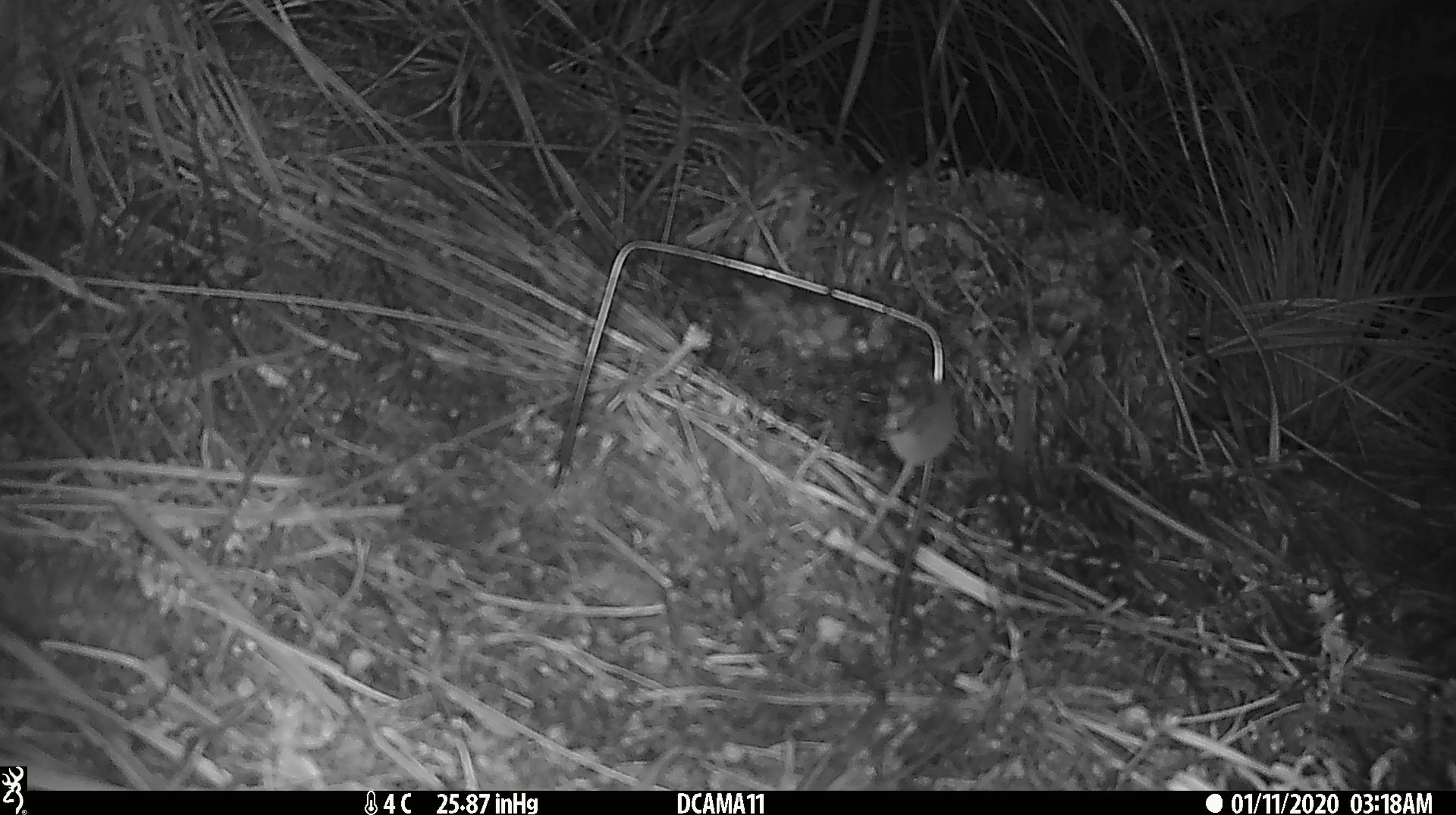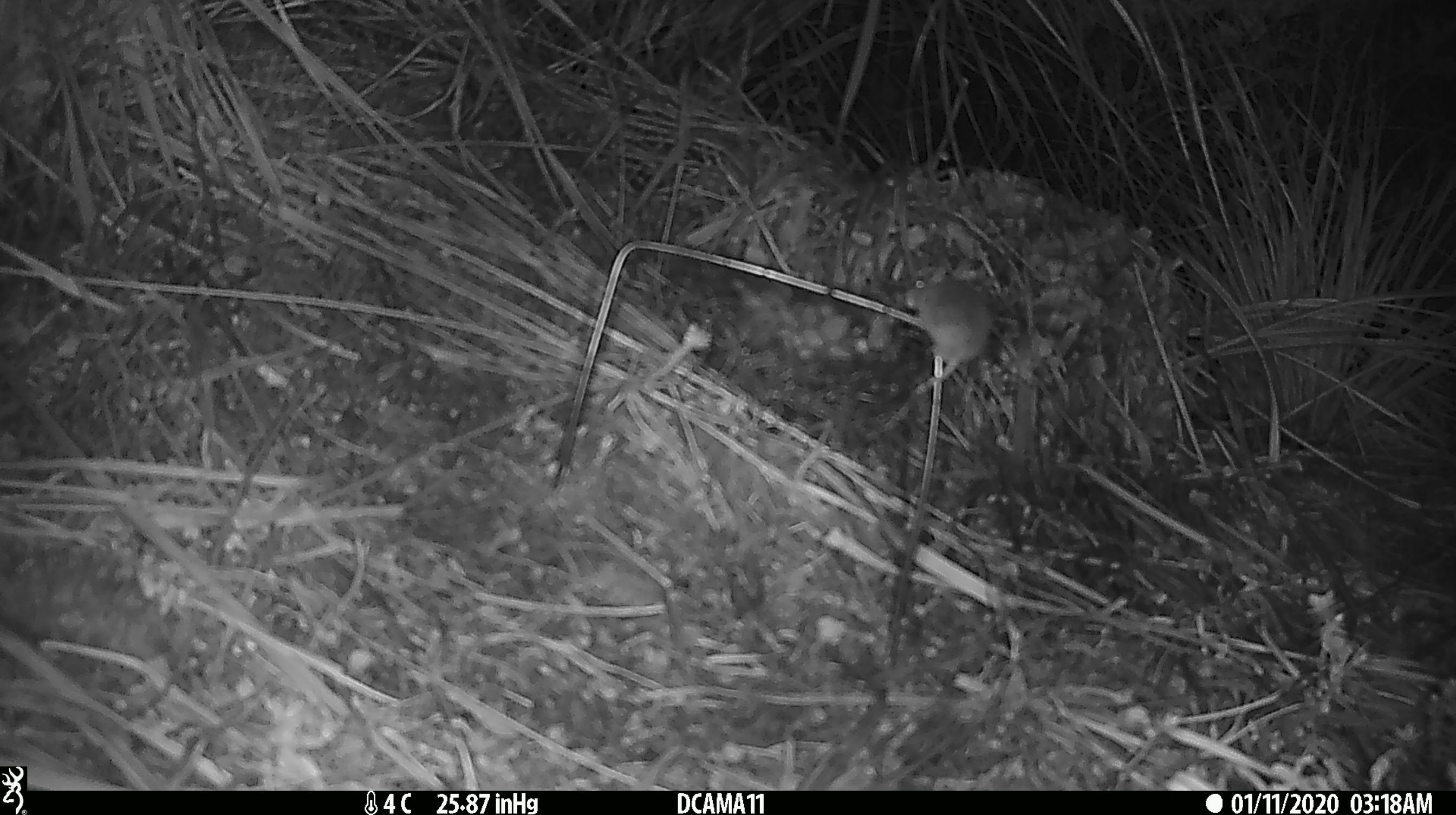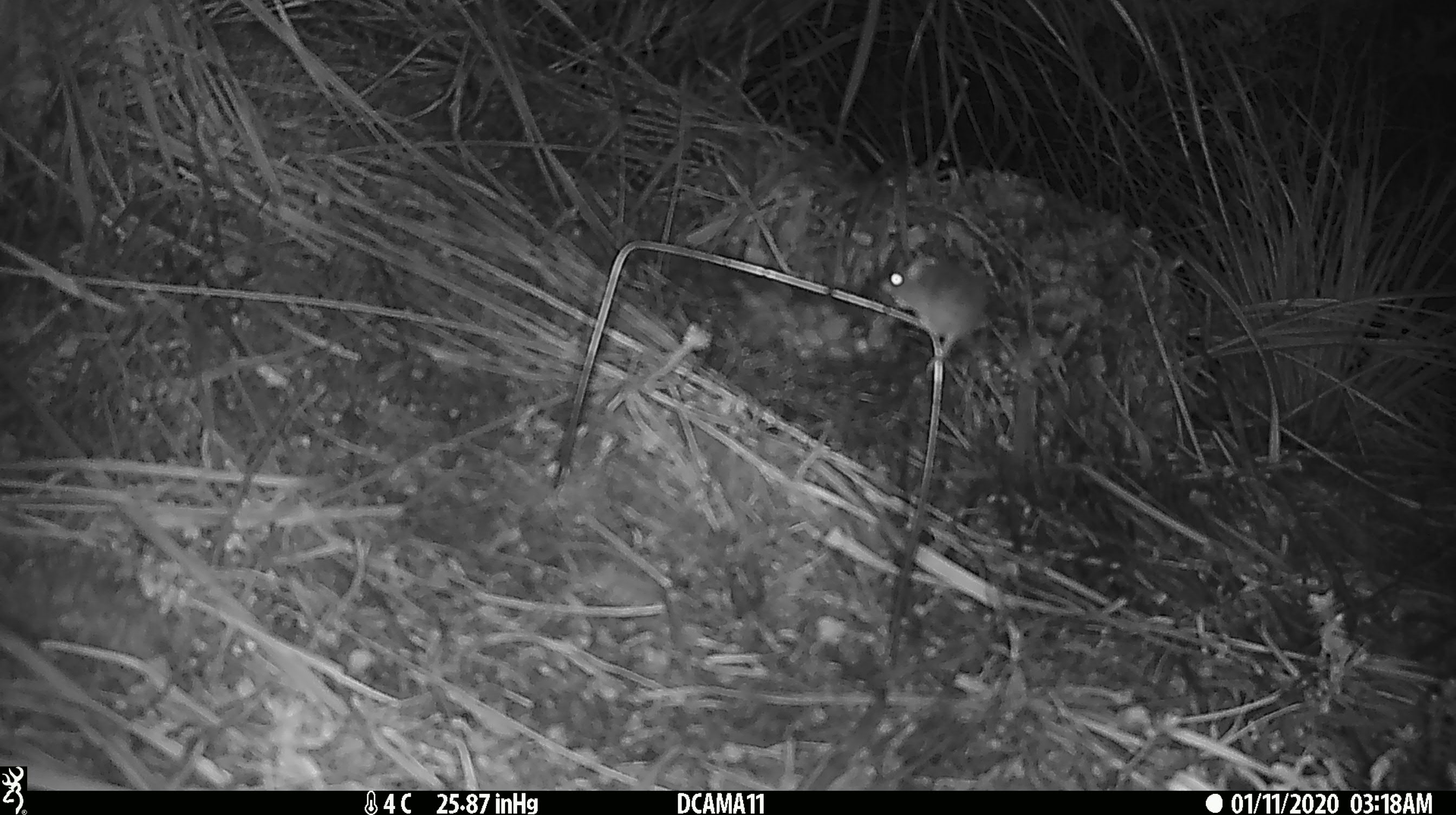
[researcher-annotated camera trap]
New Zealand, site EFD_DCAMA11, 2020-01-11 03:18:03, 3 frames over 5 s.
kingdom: Animalia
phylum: Chordata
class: Mammalia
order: Rodentia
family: Muridae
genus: Mus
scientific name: Mus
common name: mouse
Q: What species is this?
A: Mouse (Mus).